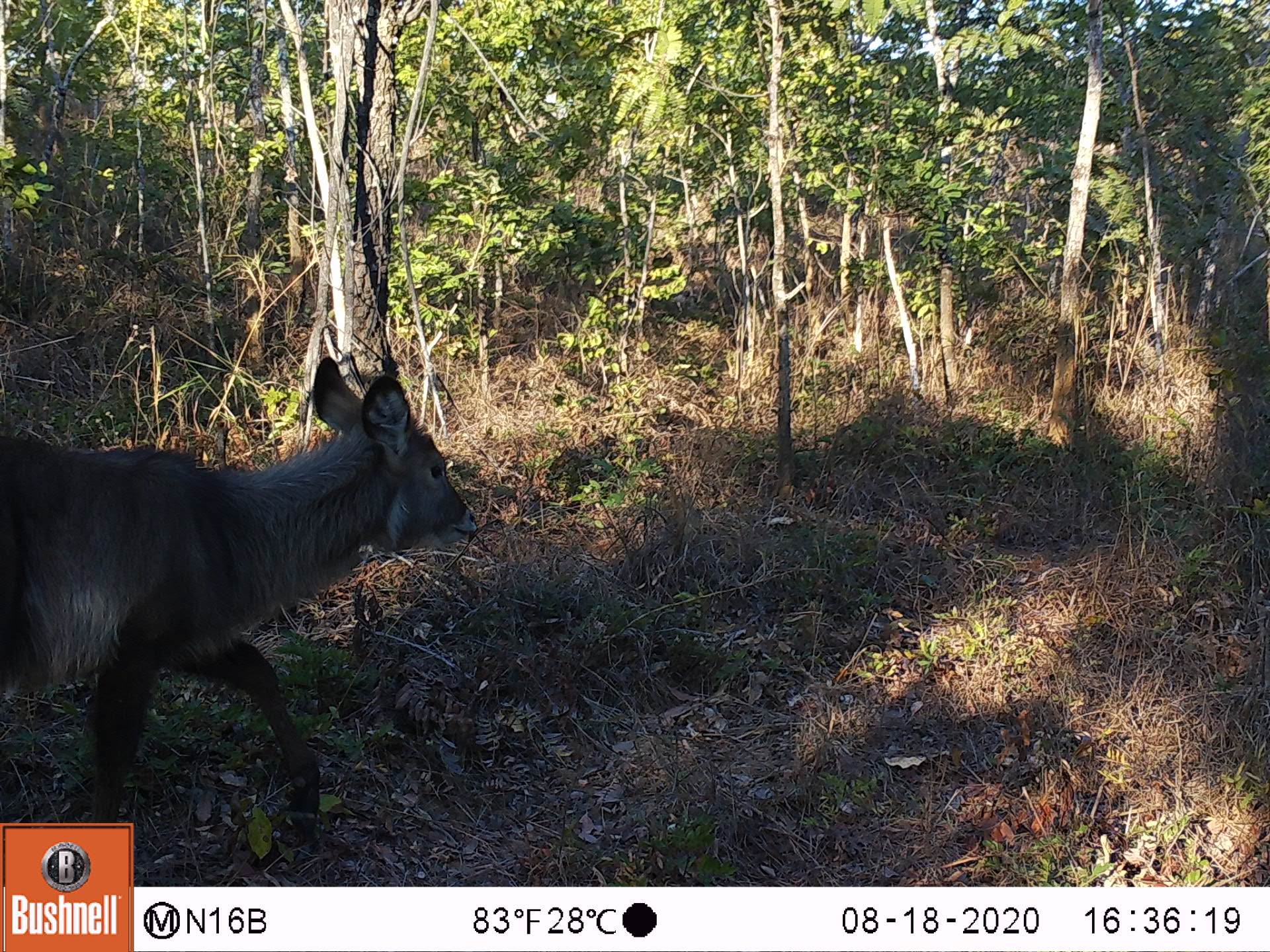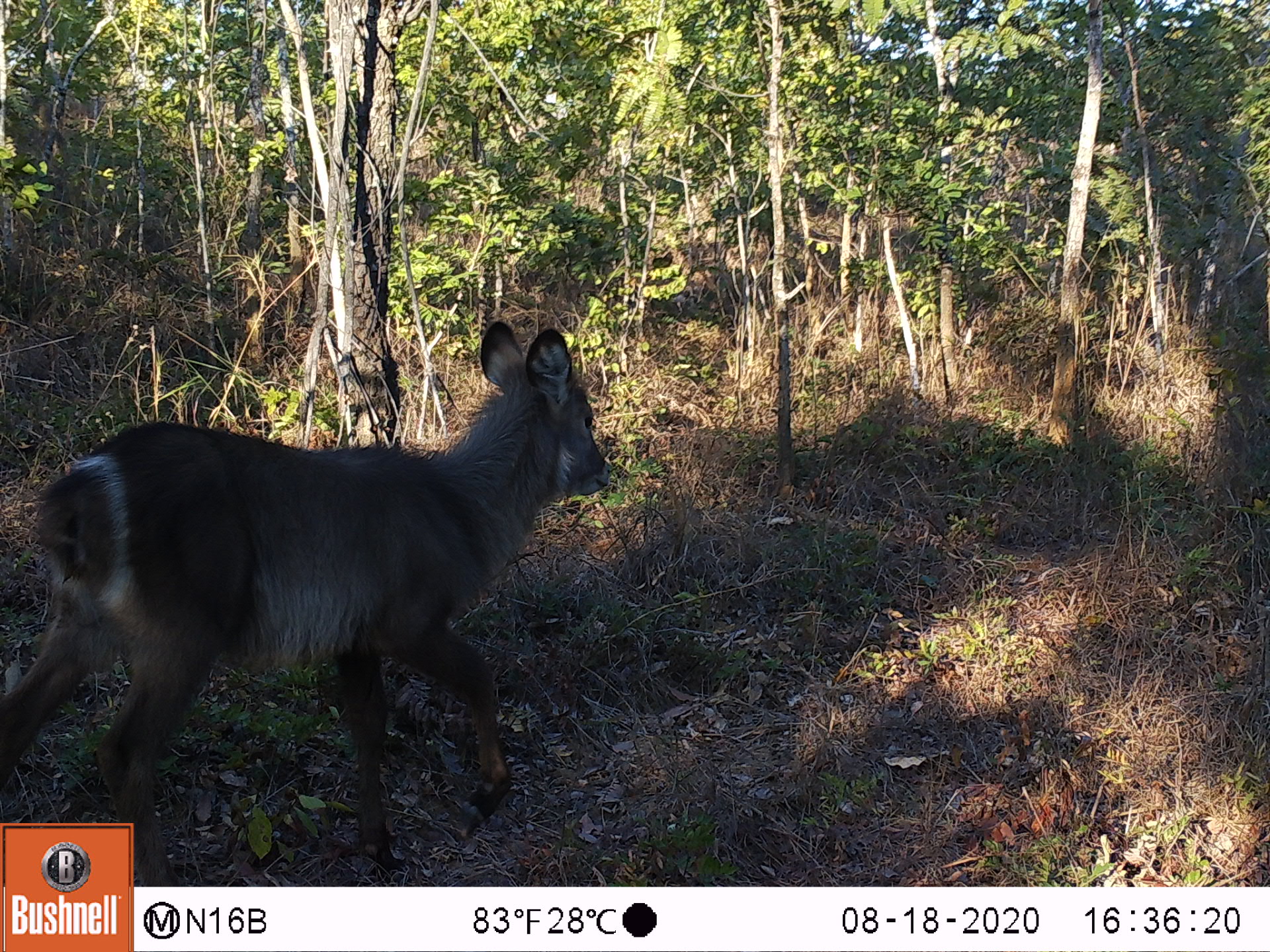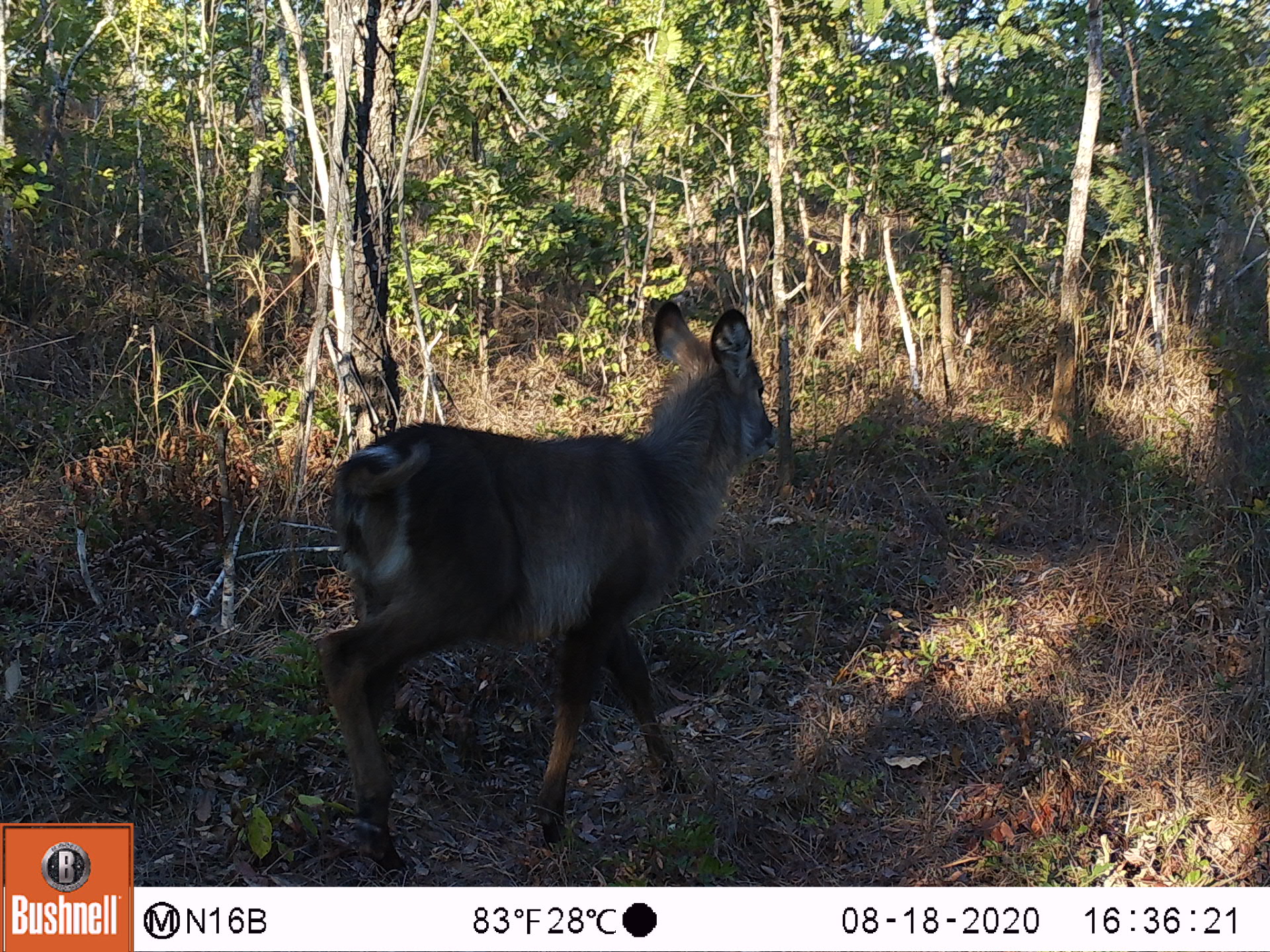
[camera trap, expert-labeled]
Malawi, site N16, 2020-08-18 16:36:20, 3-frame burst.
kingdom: Animalia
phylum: Chordata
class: Mammalia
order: Artiodactyla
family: Bovidae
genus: Kobus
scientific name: Kobus ellipsiprymnus ellipsiprymnus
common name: common waterbuck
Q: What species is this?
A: Common waterbuck (Kobus ellipsiprymnus ellipsiprymnus).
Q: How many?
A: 1.